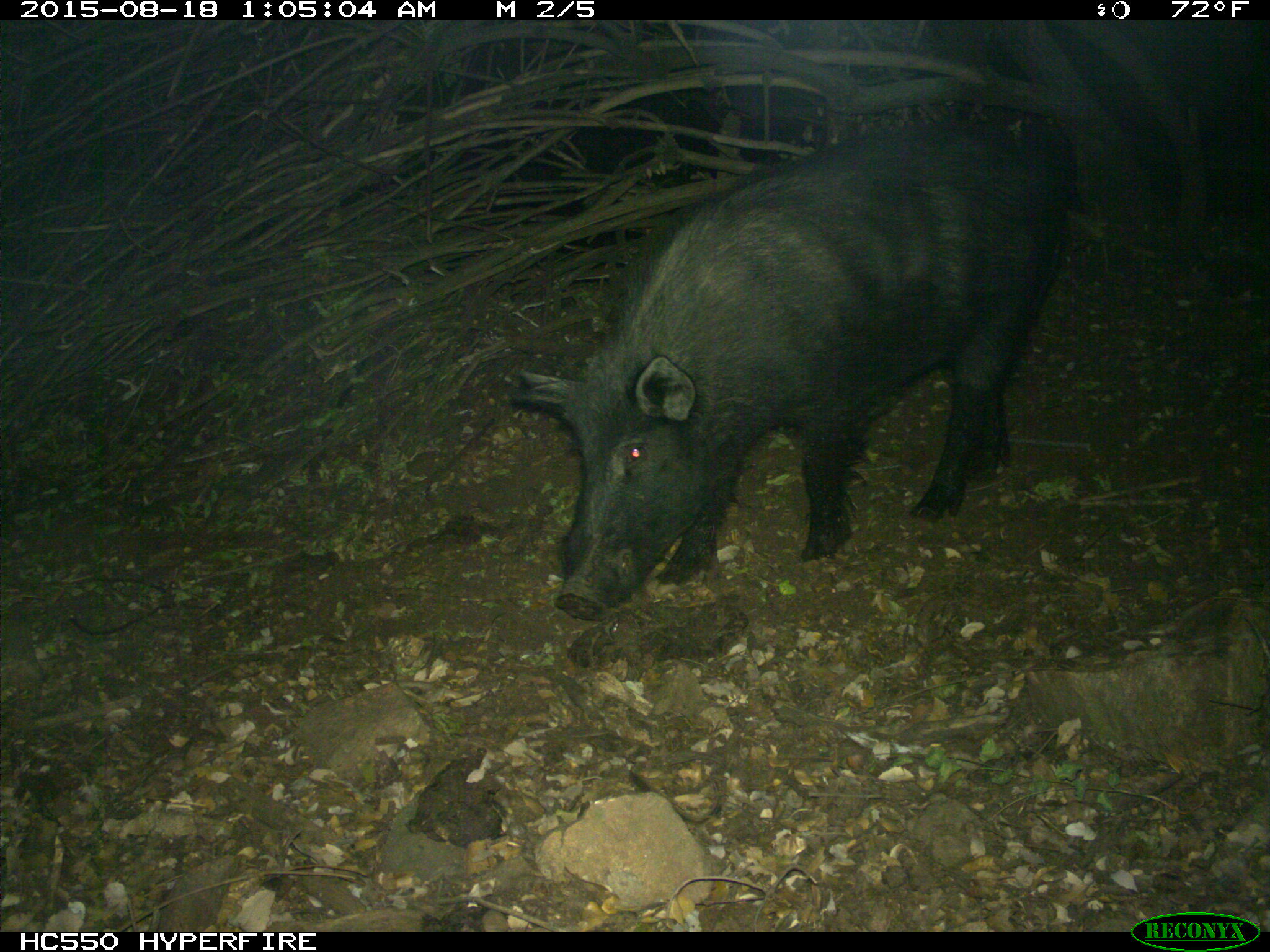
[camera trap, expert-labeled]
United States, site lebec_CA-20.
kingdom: Animalia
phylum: Chordata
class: Mammalia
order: Artiodactyla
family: Suidae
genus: Sus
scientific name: Sus scrofa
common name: wild boar